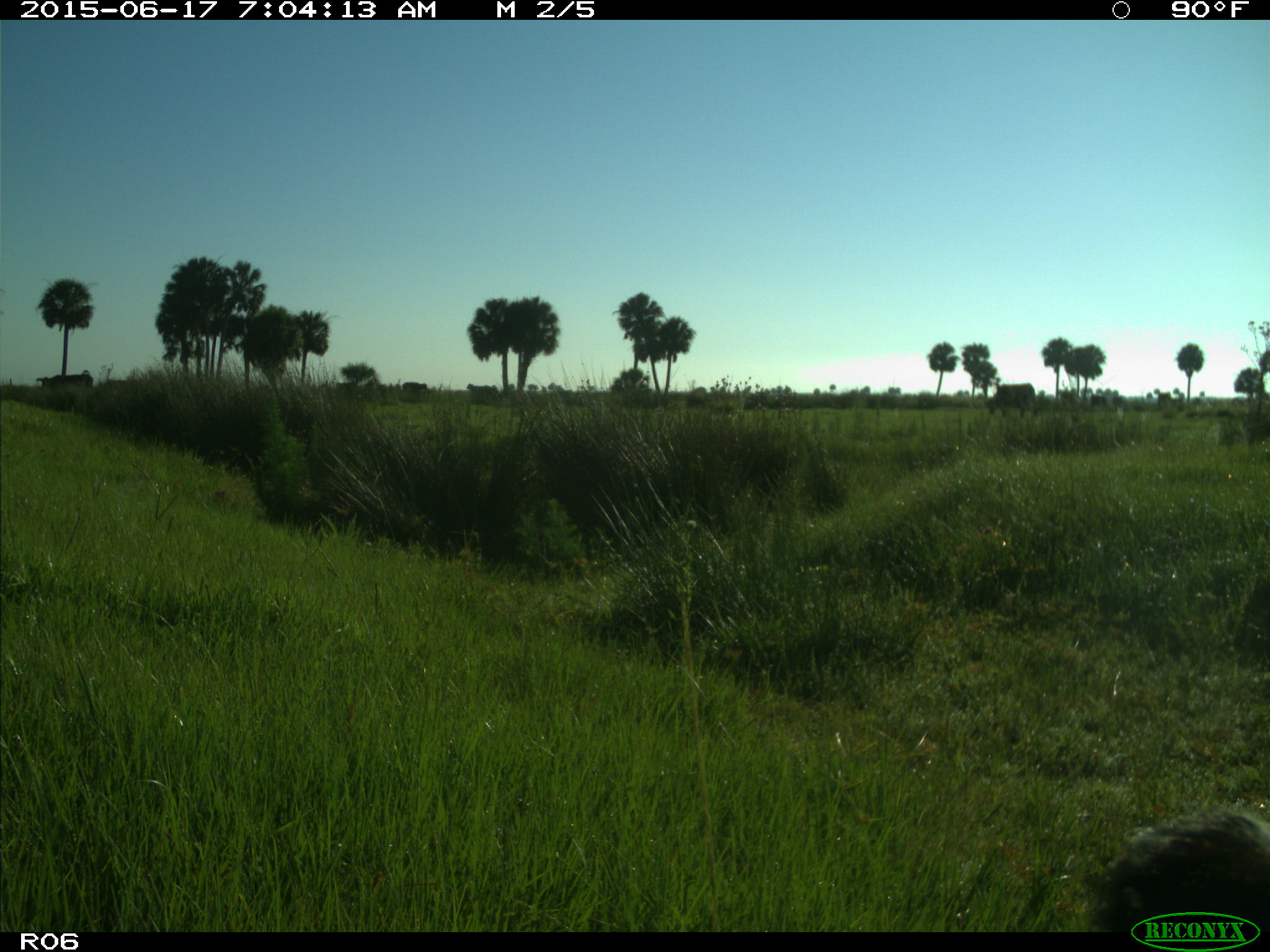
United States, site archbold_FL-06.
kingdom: Animalia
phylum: Chordata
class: Mammalia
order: Artiodactyla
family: Bovidae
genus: Bos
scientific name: Bos taurus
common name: domestic cow